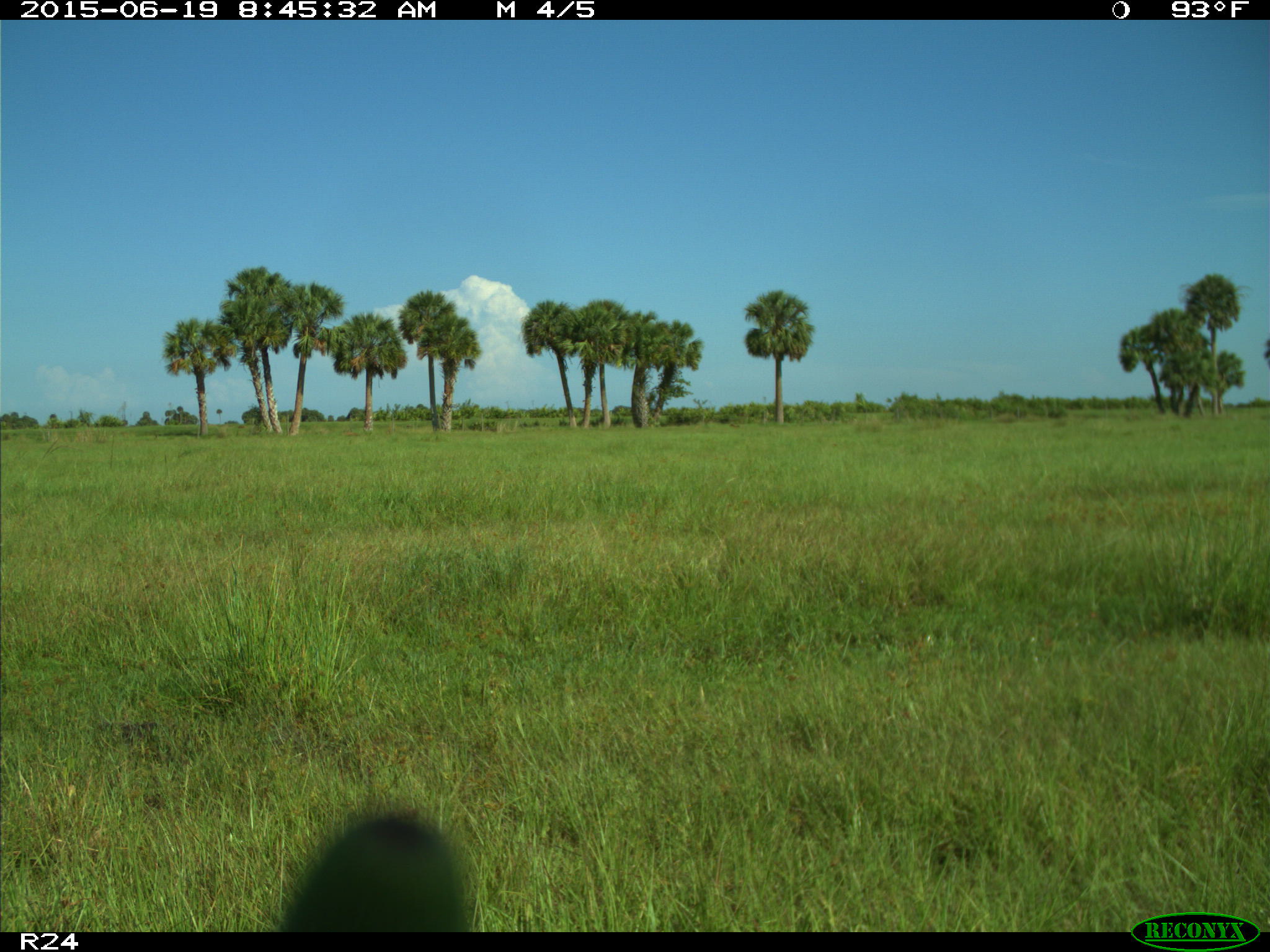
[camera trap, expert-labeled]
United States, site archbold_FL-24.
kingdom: Animalia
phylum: Chordata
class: Mammalia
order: Artiodactyla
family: Bovidae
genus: Bos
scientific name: Bos taurus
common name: domestic cow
Bos taurus (domestic cow).